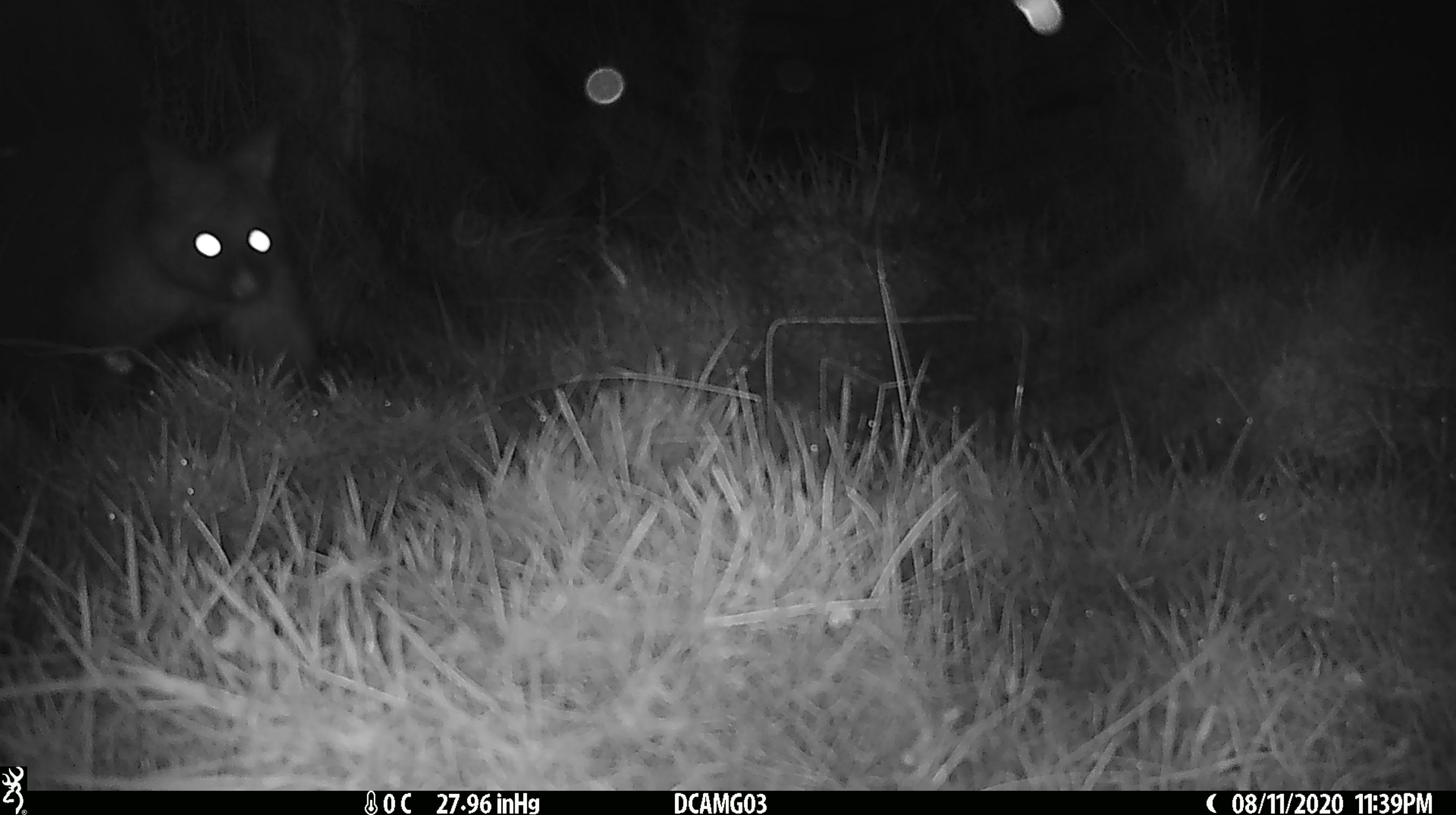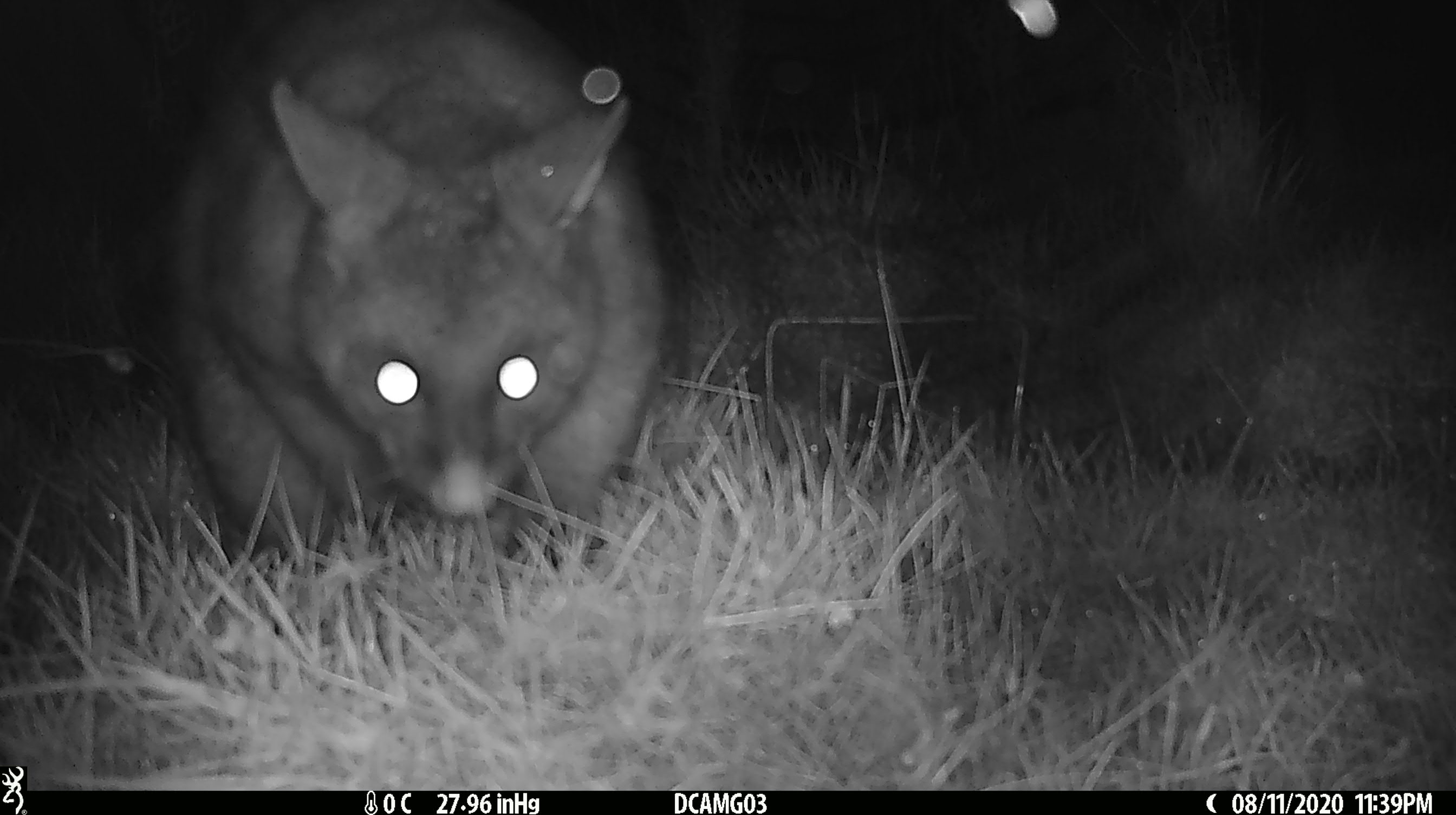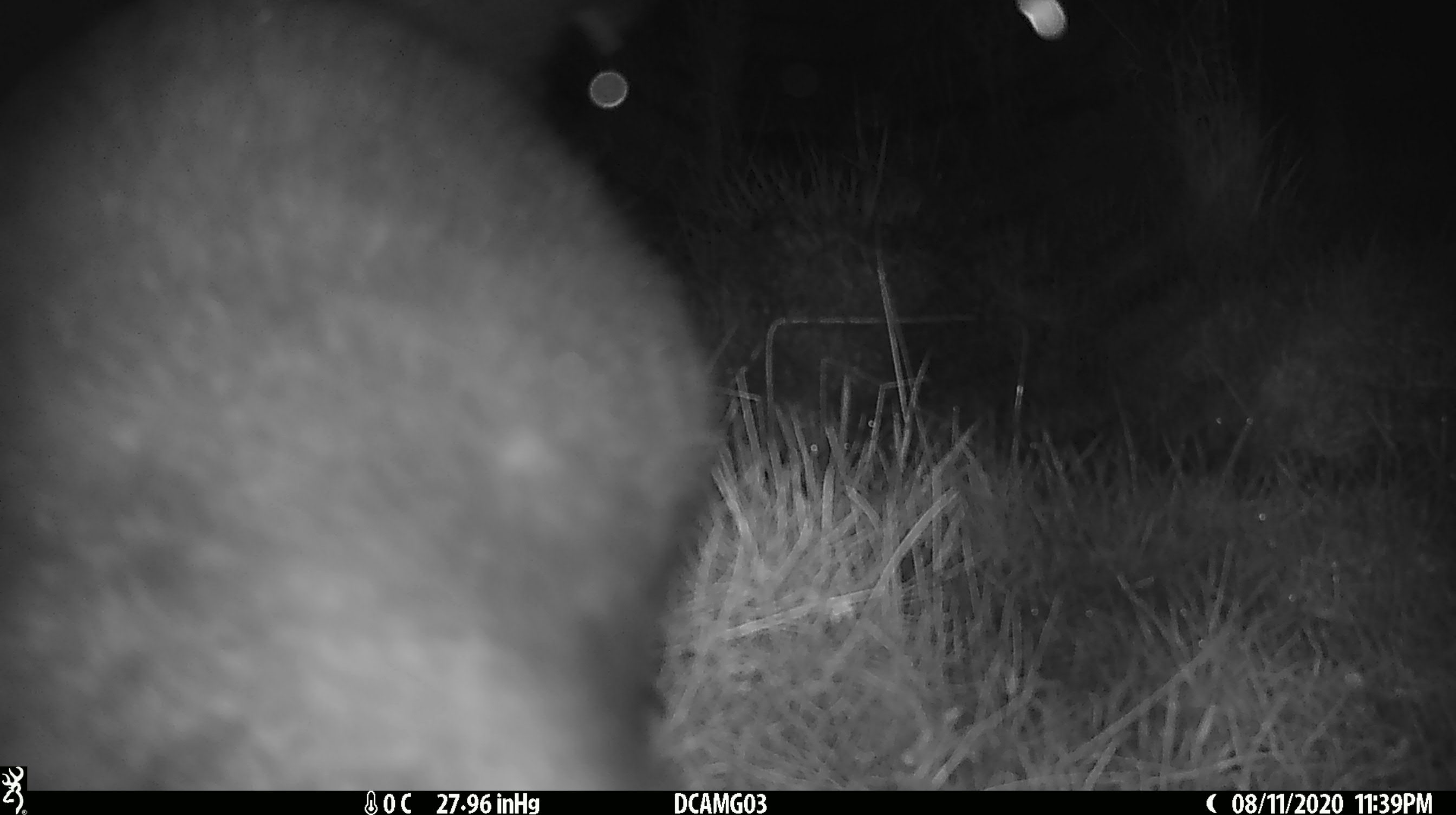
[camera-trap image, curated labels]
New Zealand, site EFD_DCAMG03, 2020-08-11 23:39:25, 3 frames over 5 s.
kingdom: Animalia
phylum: Chordata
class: Mammalia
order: Diprotodontia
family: Phalangeridae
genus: Trichosurus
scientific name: Trichosurus vulpecula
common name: common brushtail possum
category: possum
Possum (common brushtail possum) (Trichosurus vulpecula).